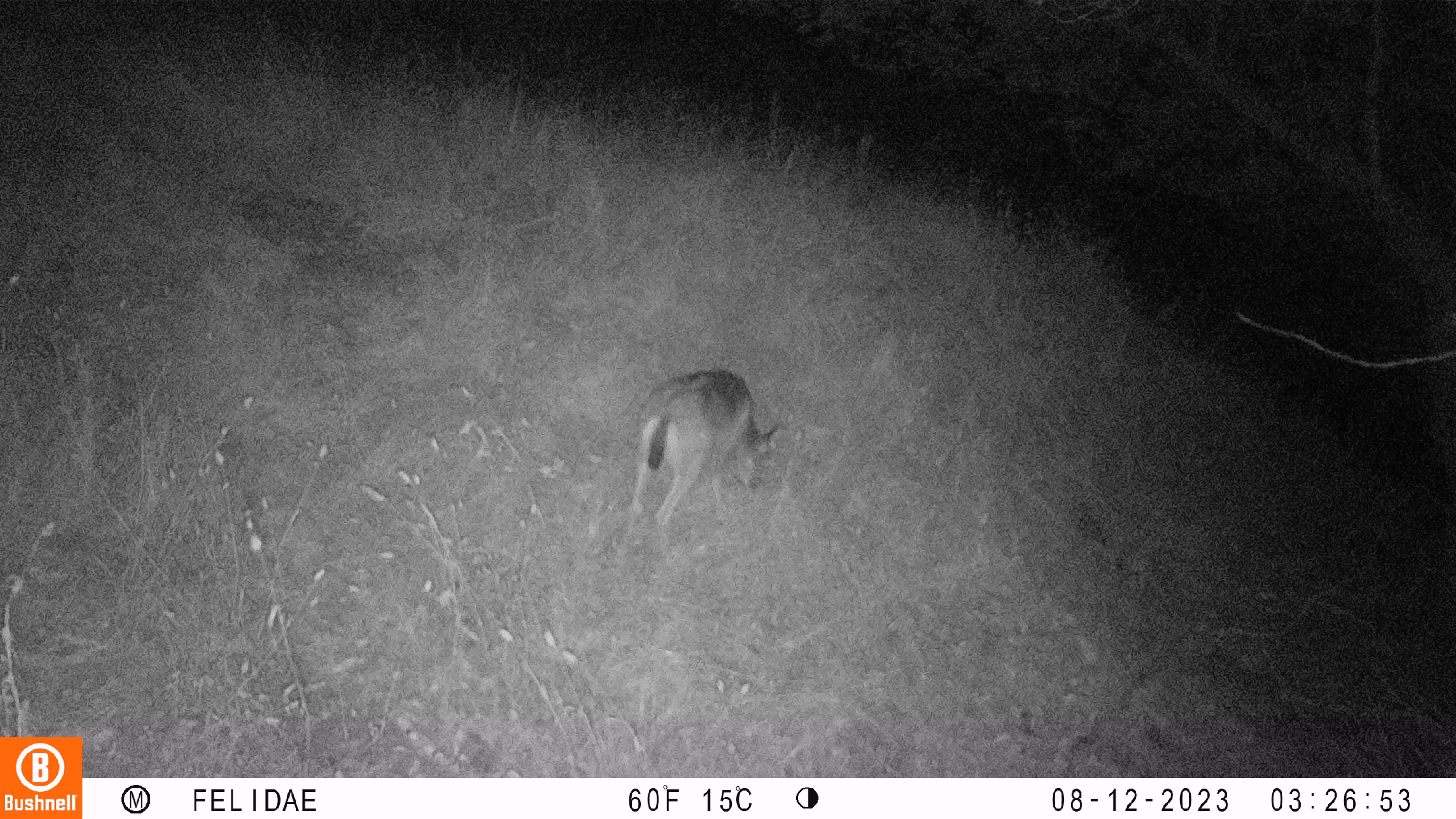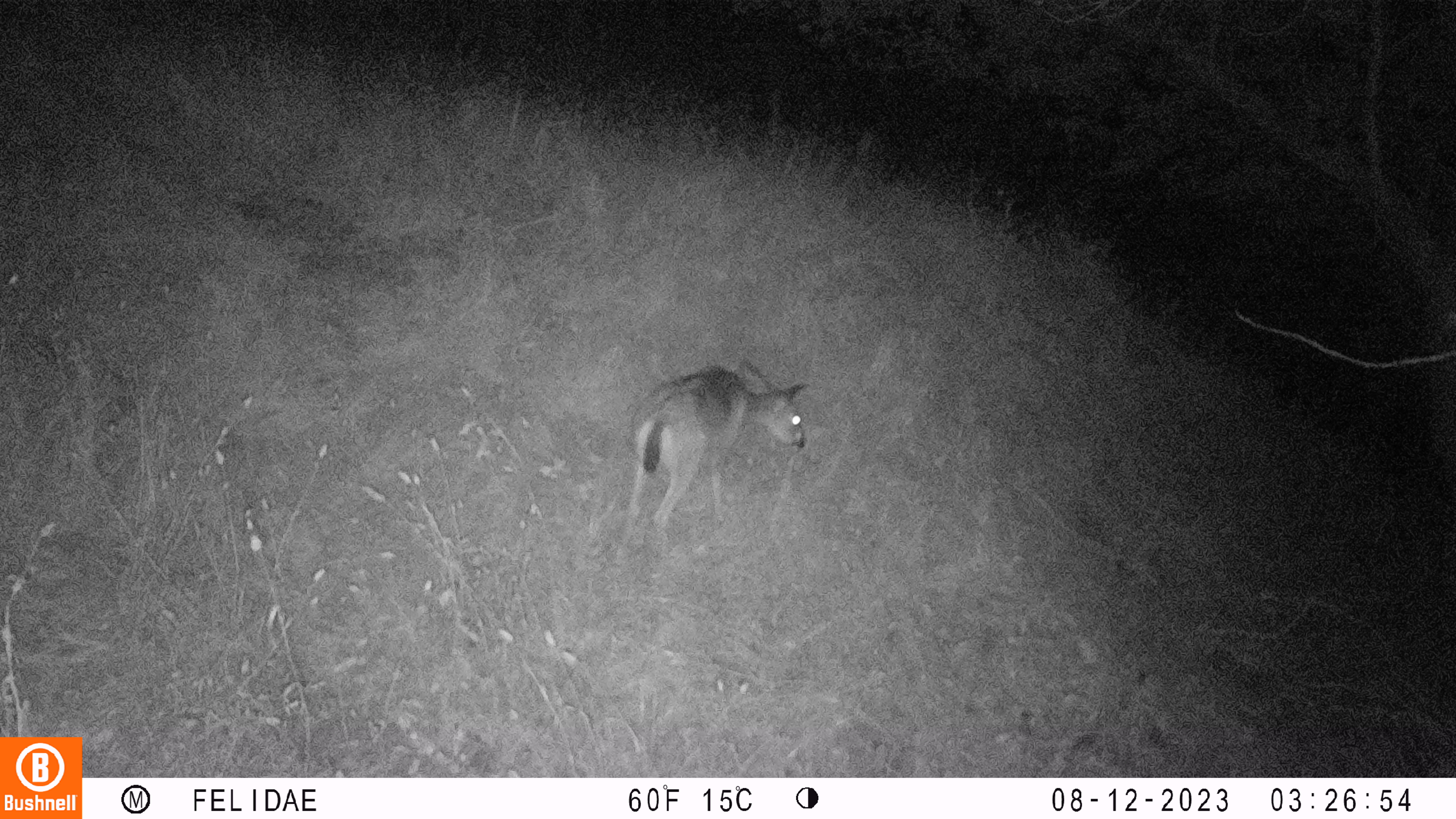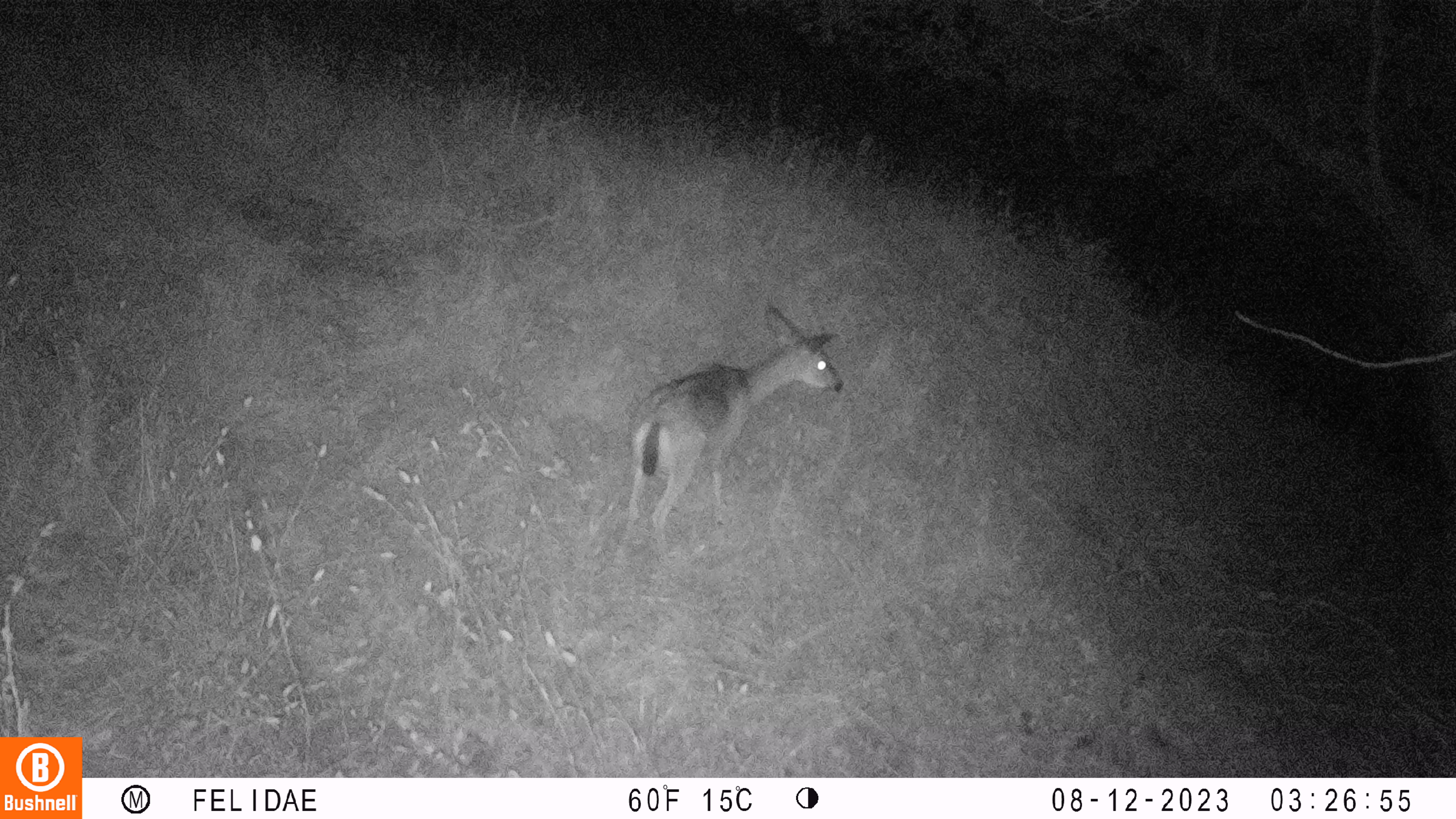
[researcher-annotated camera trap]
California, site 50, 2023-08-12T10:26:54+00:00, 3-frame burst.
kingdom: Animalia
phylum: Chordata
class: Mammalia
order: Artiodactyla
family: Cervidae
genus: Odocoileus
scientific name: Odocoileus hemionus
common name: mule deer